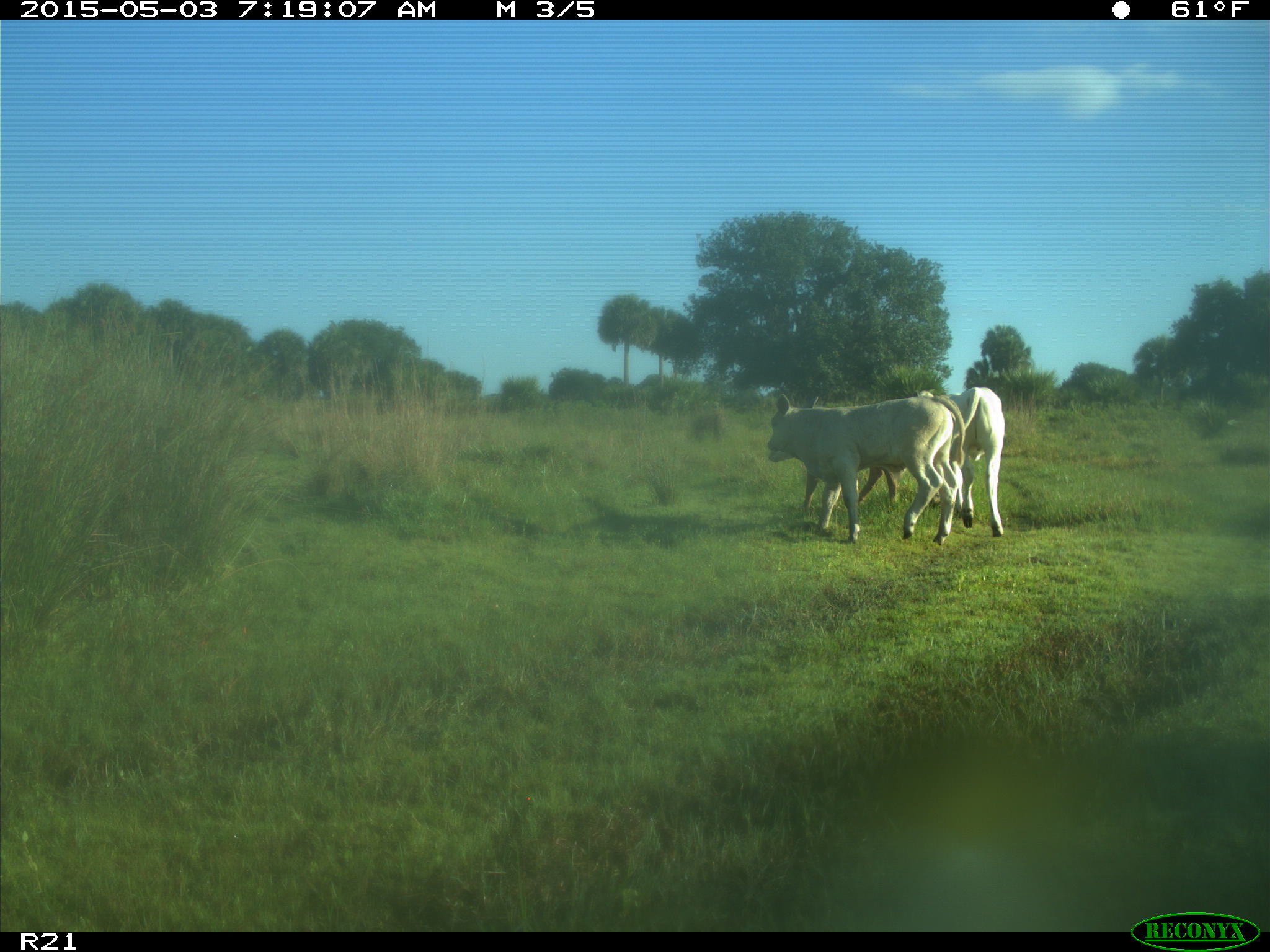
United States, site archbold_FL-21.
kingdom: Animalia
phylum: Chordata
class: Mammalia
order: Artiodactyla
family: Bovidae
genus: Bos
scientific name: Bos taurus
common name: domestic cow